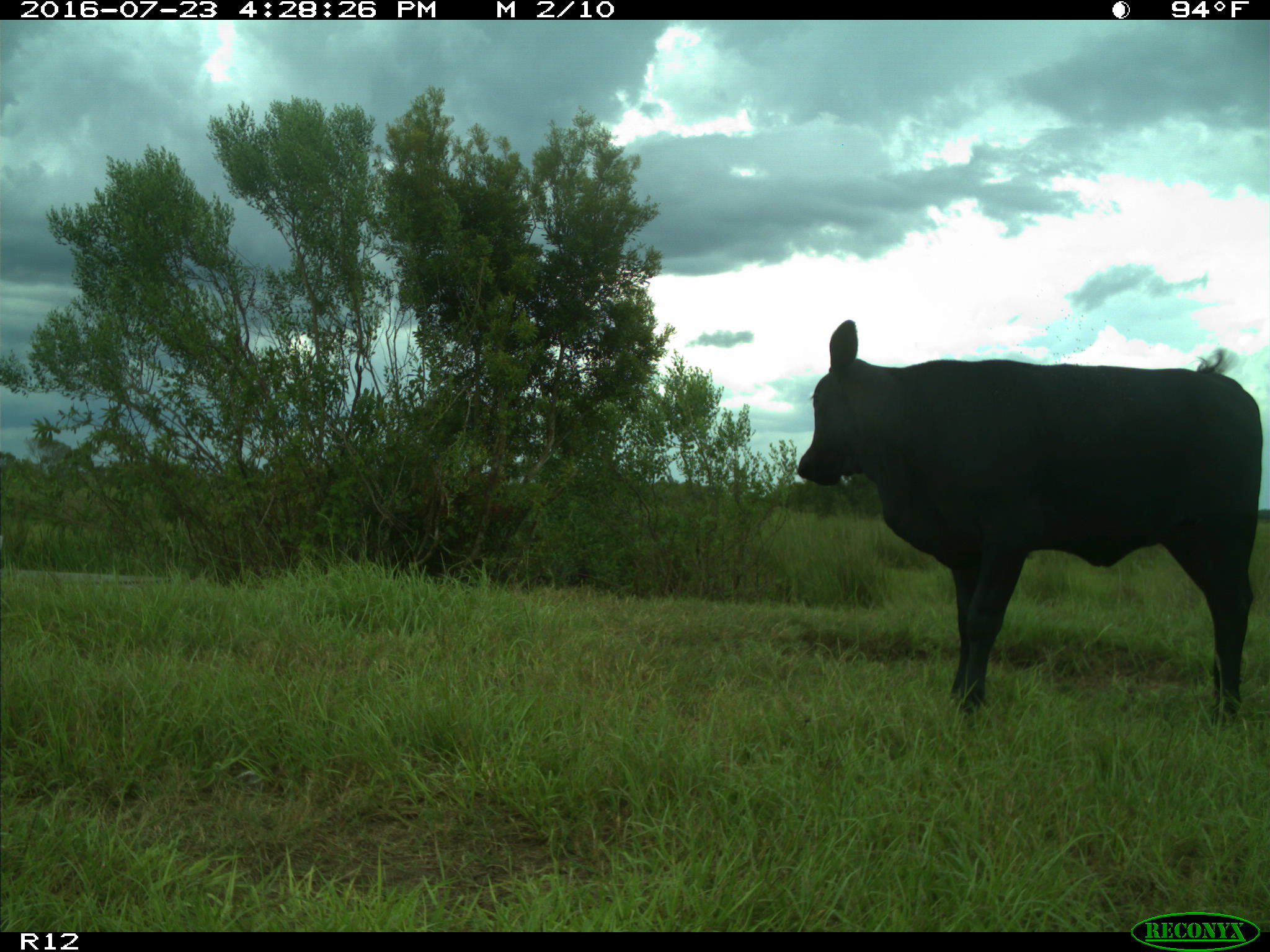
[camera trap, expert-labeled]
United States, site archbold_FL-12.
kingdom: Animalia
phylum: Chordata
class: Mammalia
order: Artiodactyla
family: Bovidae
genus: Bos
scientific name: Bos taurus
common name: domestic cow